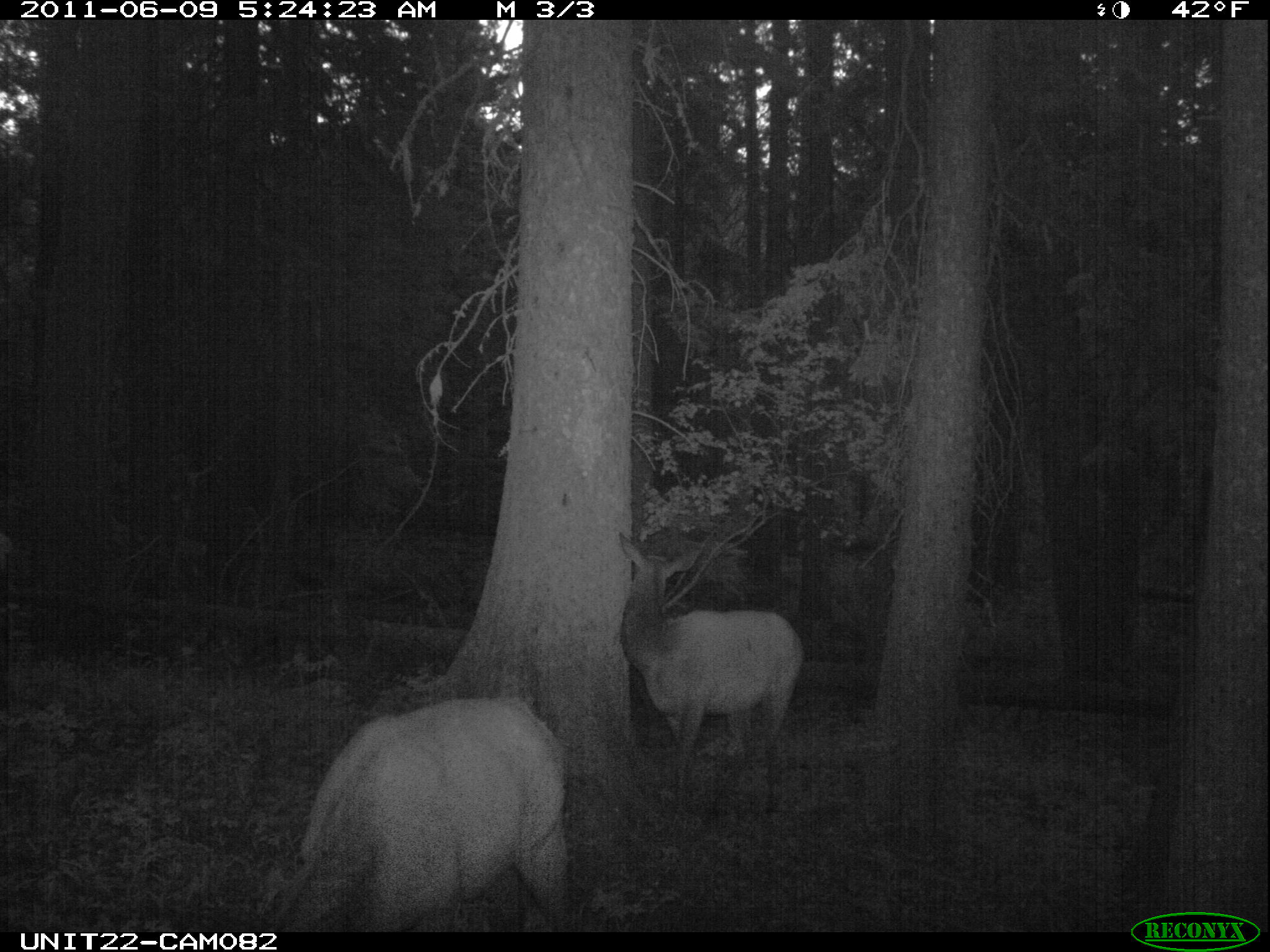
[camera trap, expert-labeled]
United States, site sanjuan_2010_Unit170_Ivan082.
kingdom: Animalia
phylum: Chordata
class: Mammalia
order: Artiodactyla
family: Cervidae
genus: Cervus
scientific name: Cervus elaphus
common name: red deer